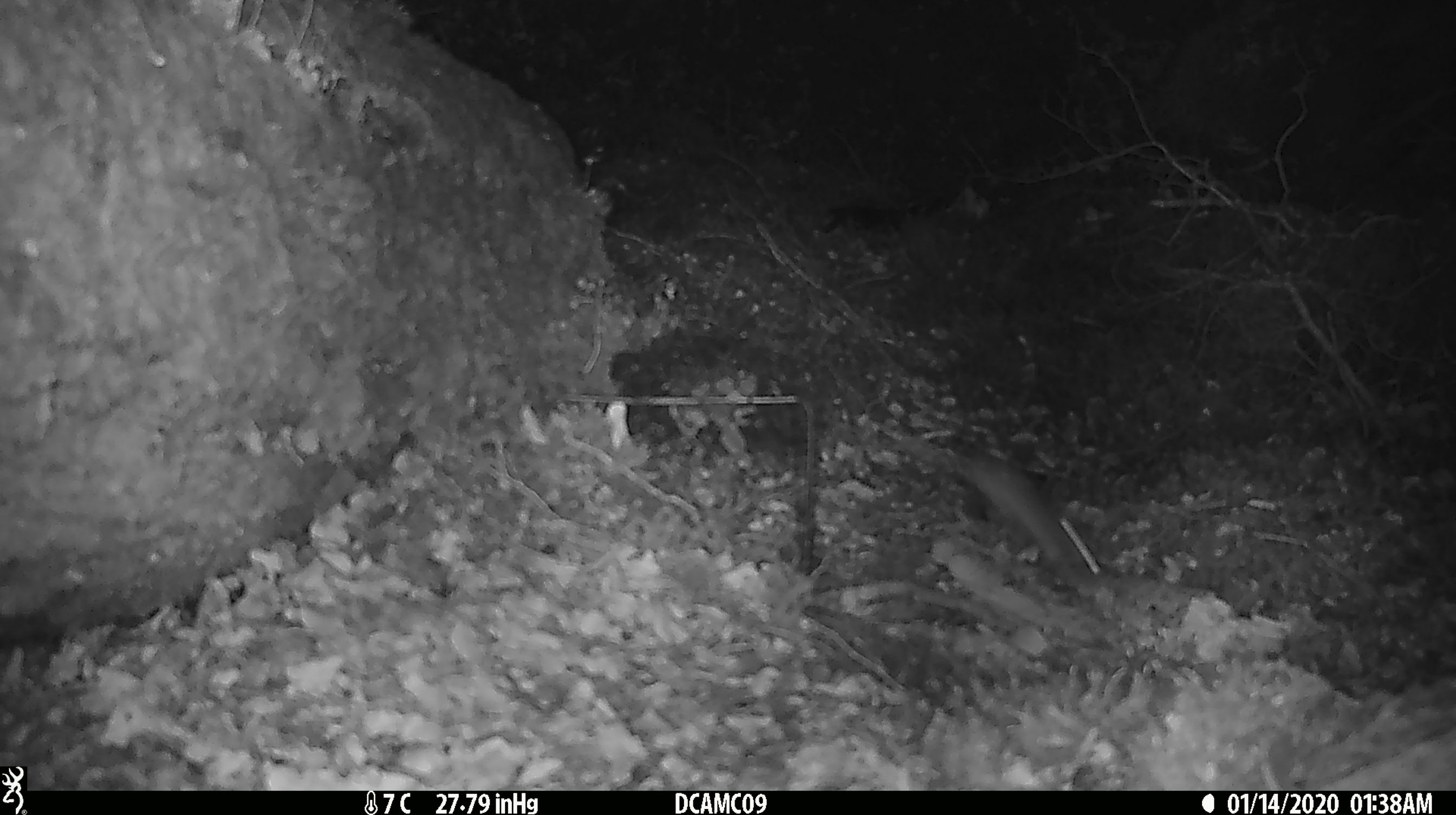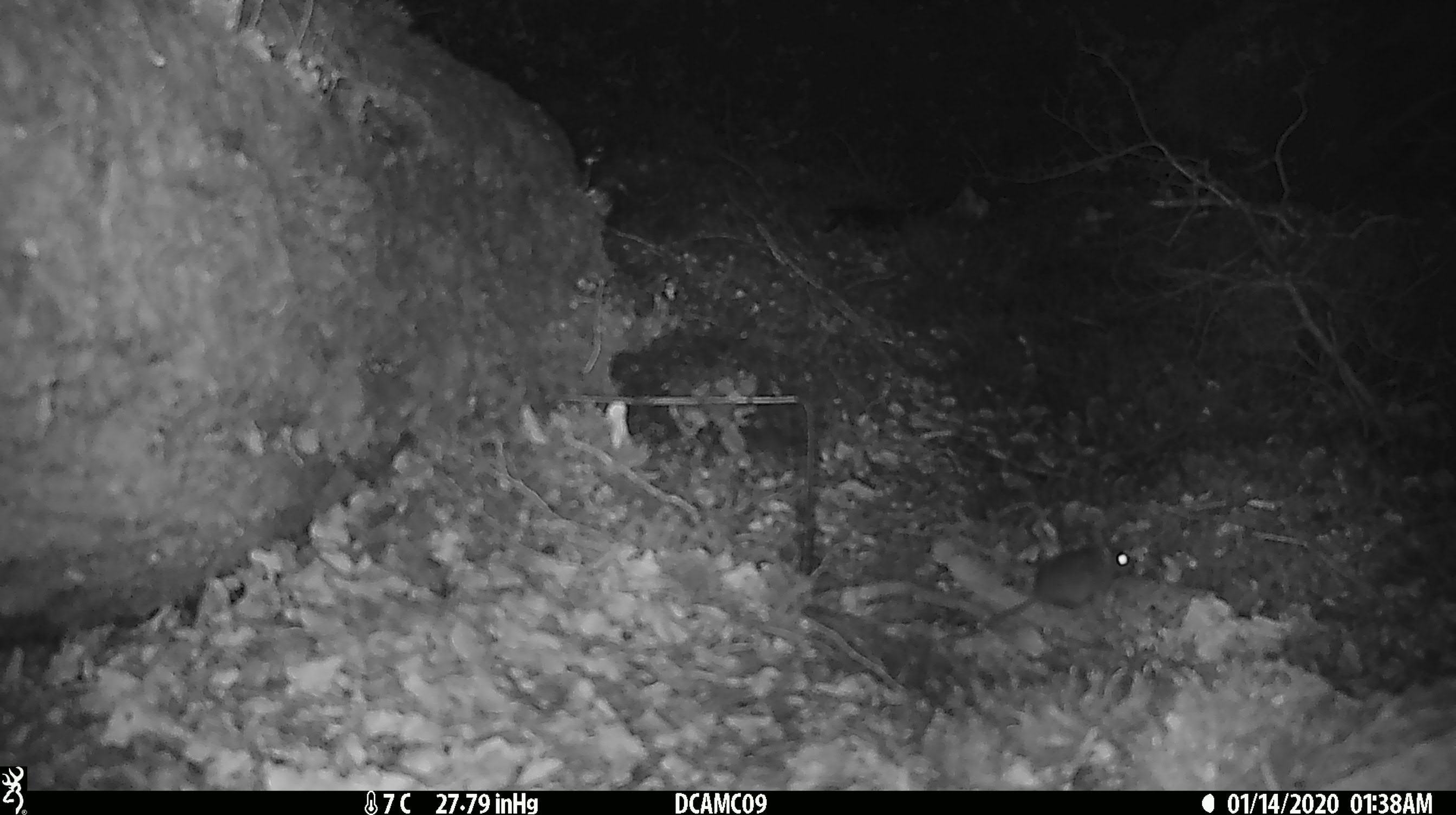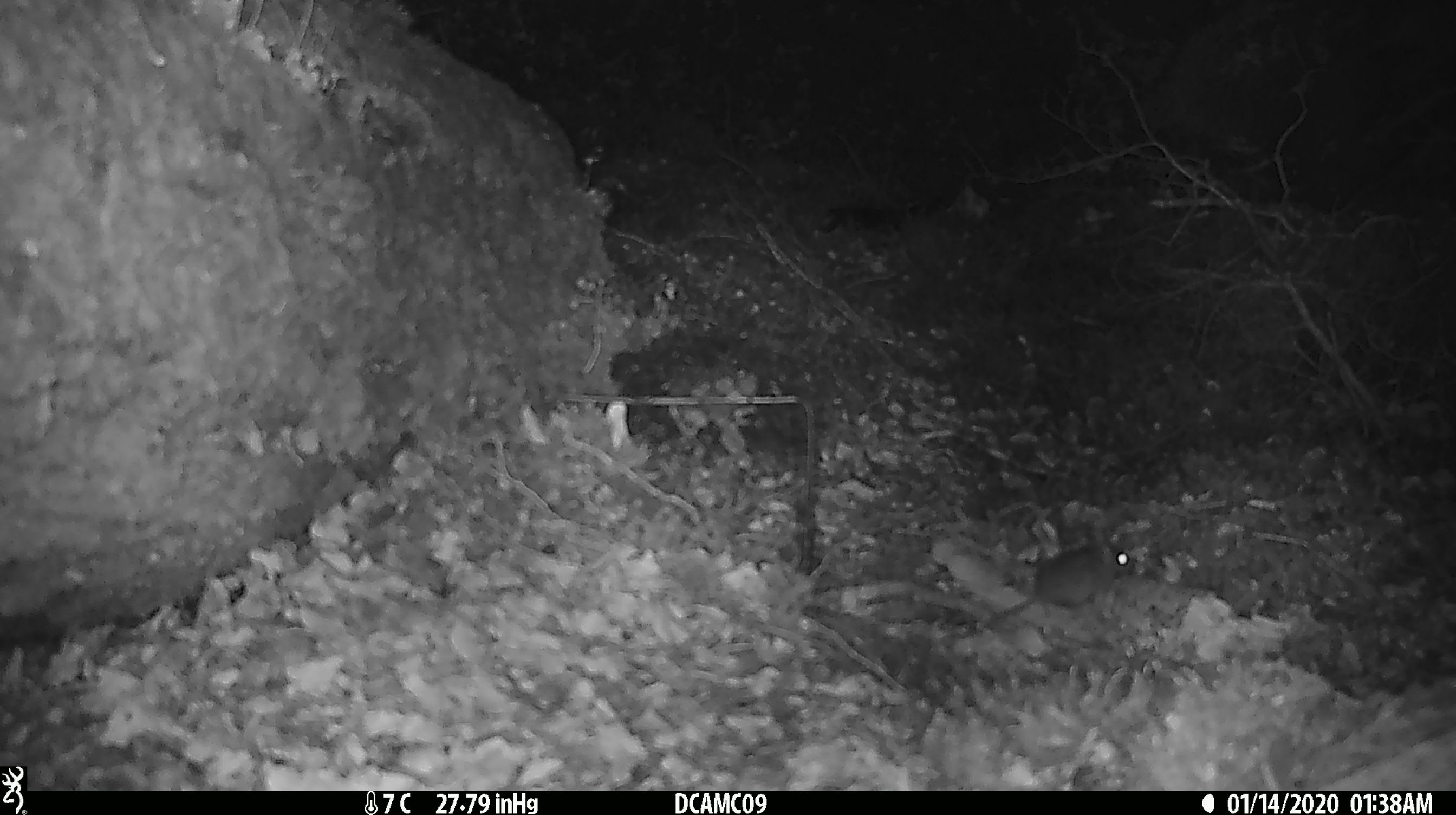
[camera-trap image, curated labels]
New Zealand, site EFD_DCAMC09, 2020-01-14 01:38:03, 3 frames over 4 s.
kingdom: Animalia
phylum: Chordata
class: Mammalia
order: Rodentia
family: Muridae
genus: Mus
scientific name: Mus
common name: mouse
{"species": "mouse (Mus)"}